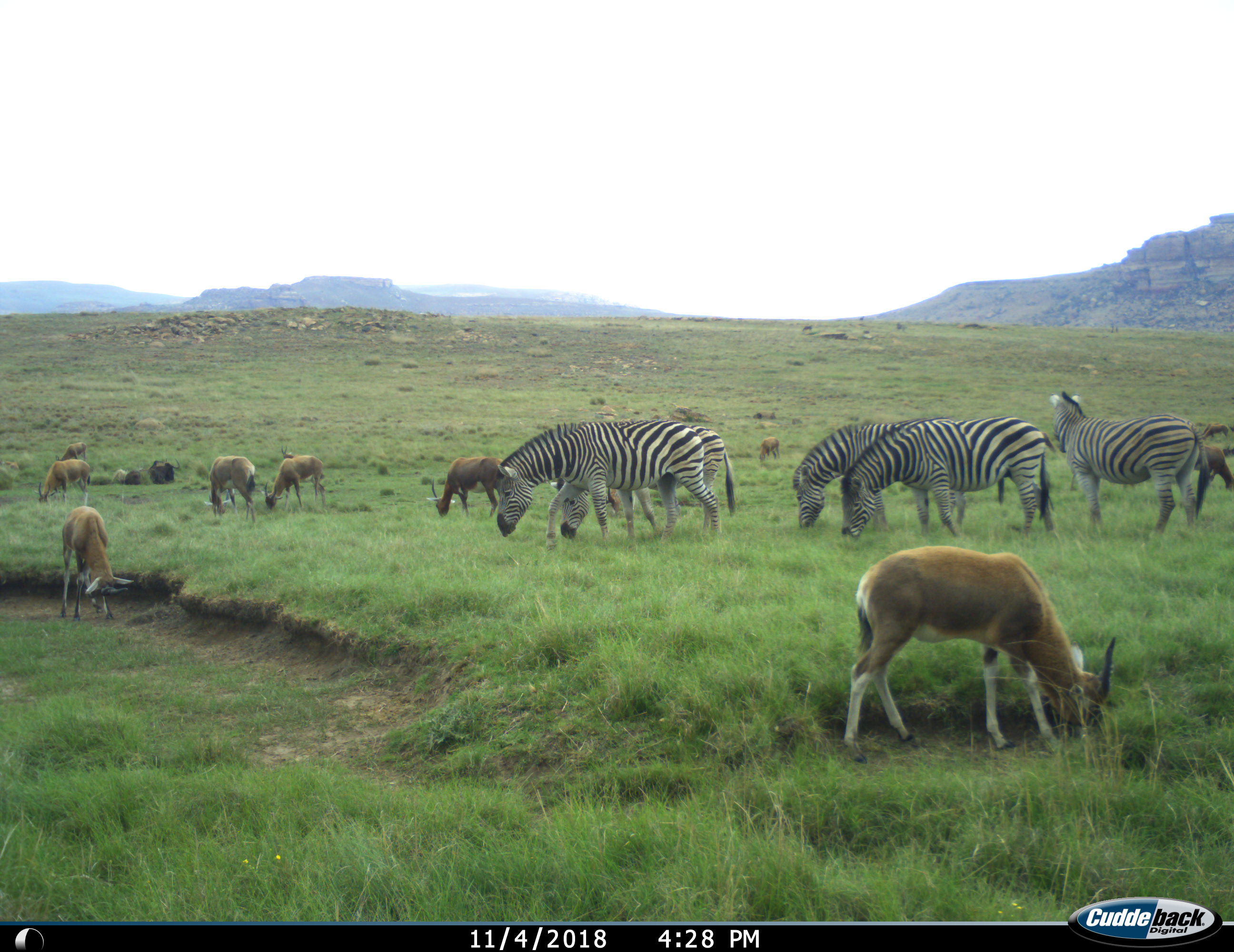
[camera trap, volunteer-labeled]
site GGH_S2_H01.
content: unidentified animal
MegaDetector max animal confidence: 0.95